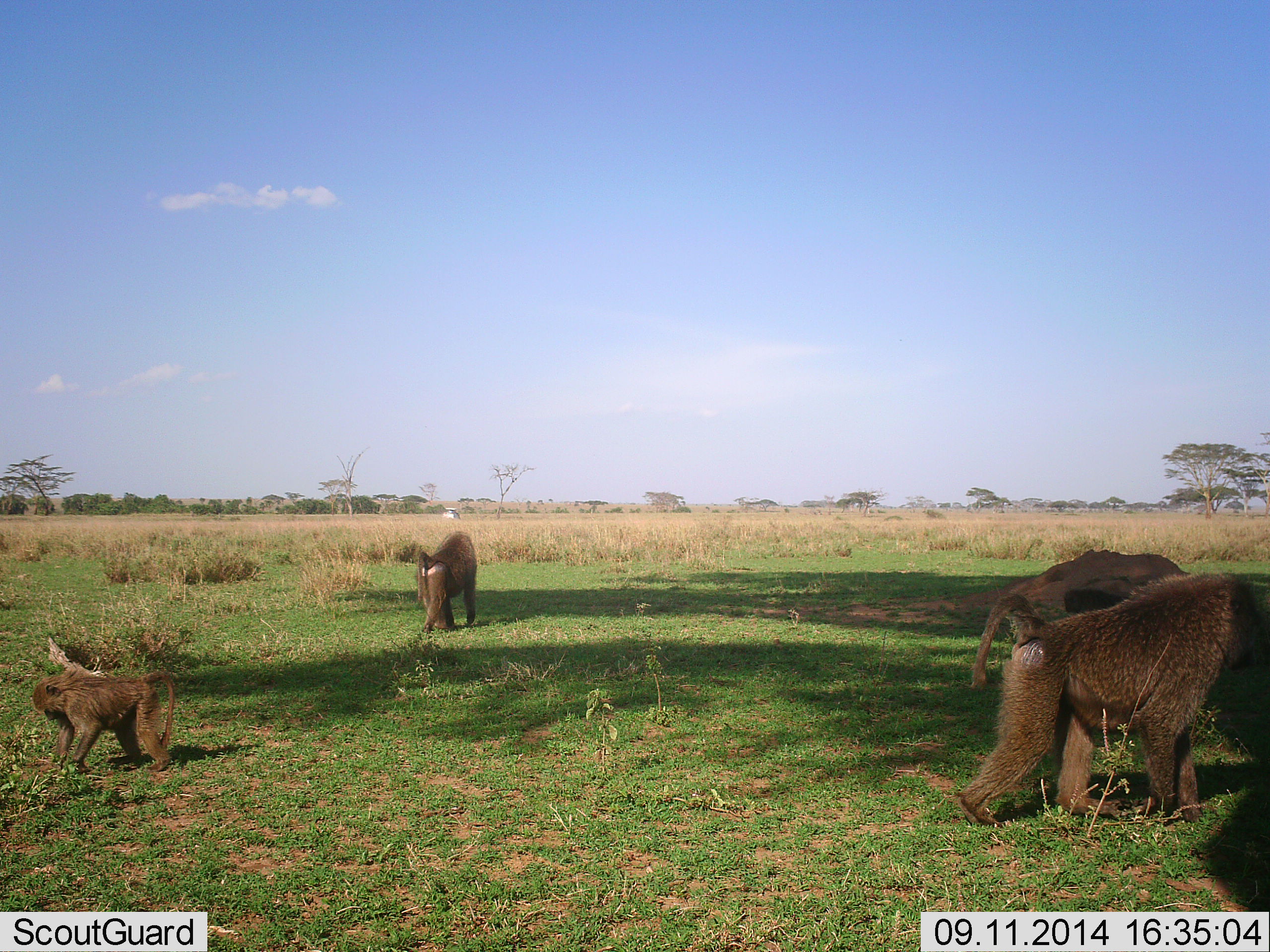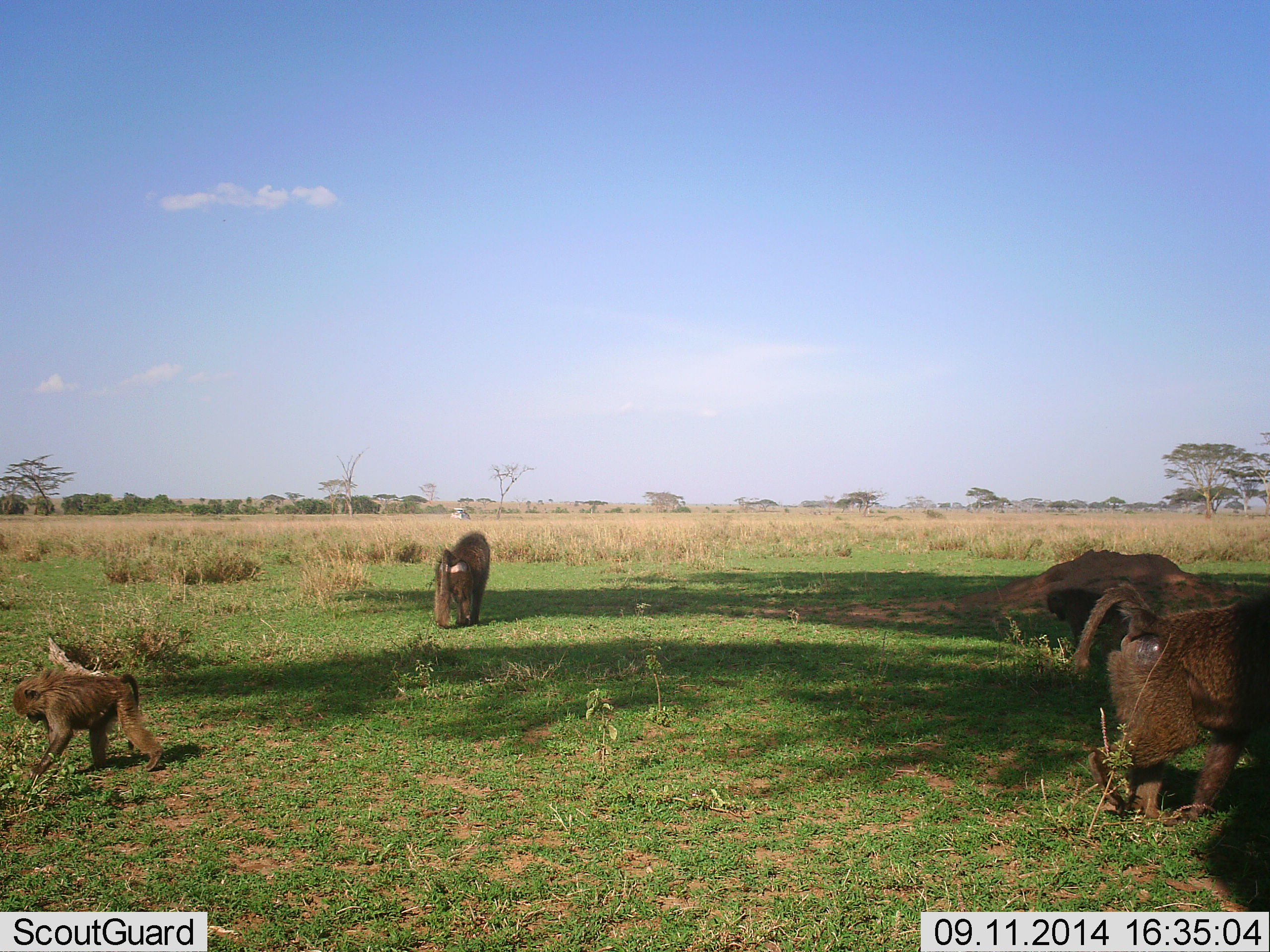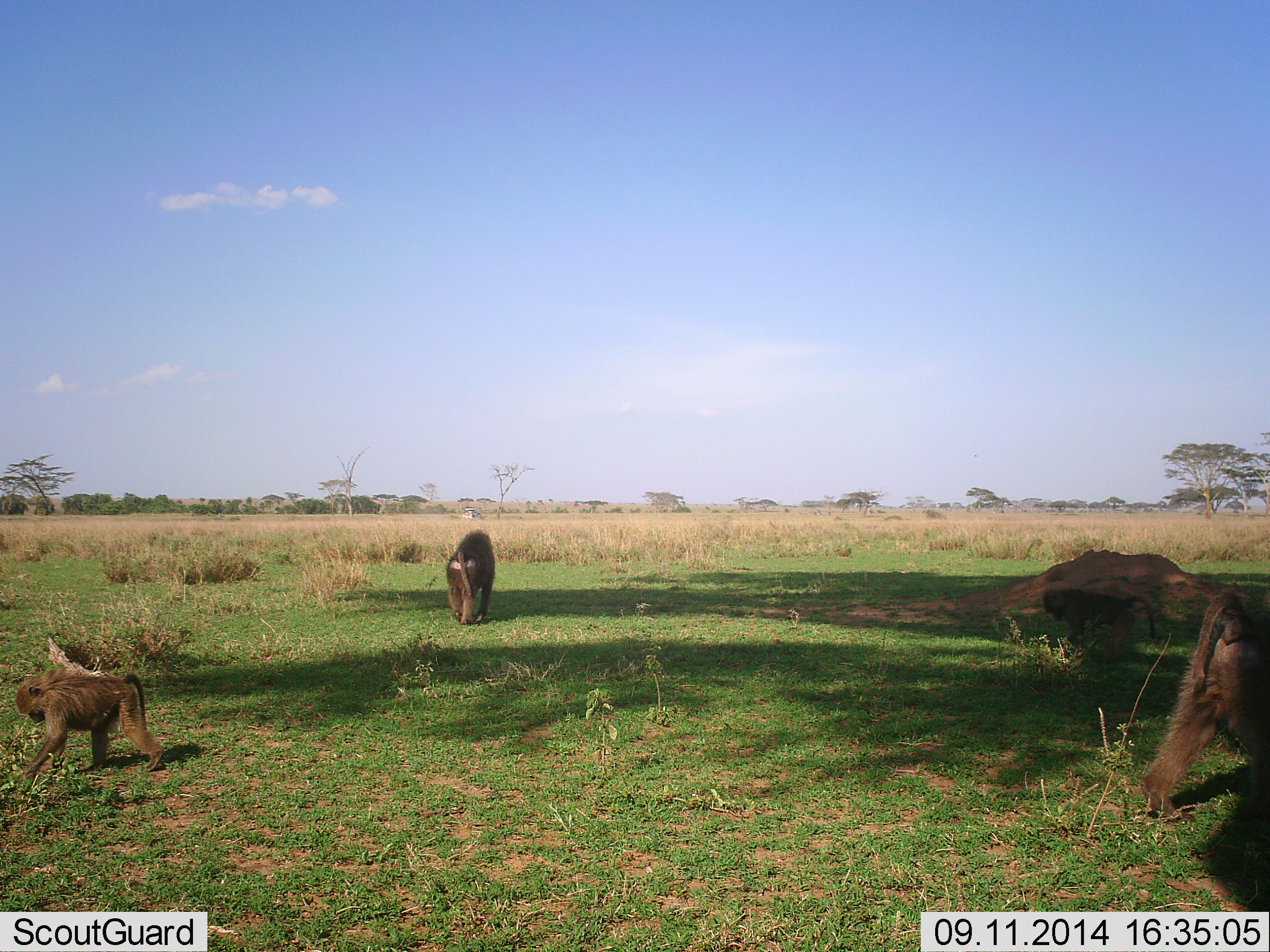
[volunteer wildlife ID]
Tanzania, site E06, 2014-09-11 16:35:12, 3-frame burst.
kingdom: Animalia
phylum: Chordata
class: Mammalia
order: Primates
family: Cercopithecidae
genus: Papio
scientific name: Papio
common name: baboon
Baboon (Papio), count 4. Behavior (volunteer vote fractions): standing 13%, resting 7%, moving 100%, interacting 0%. Young present (vote fraction): 67%. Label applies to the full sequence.